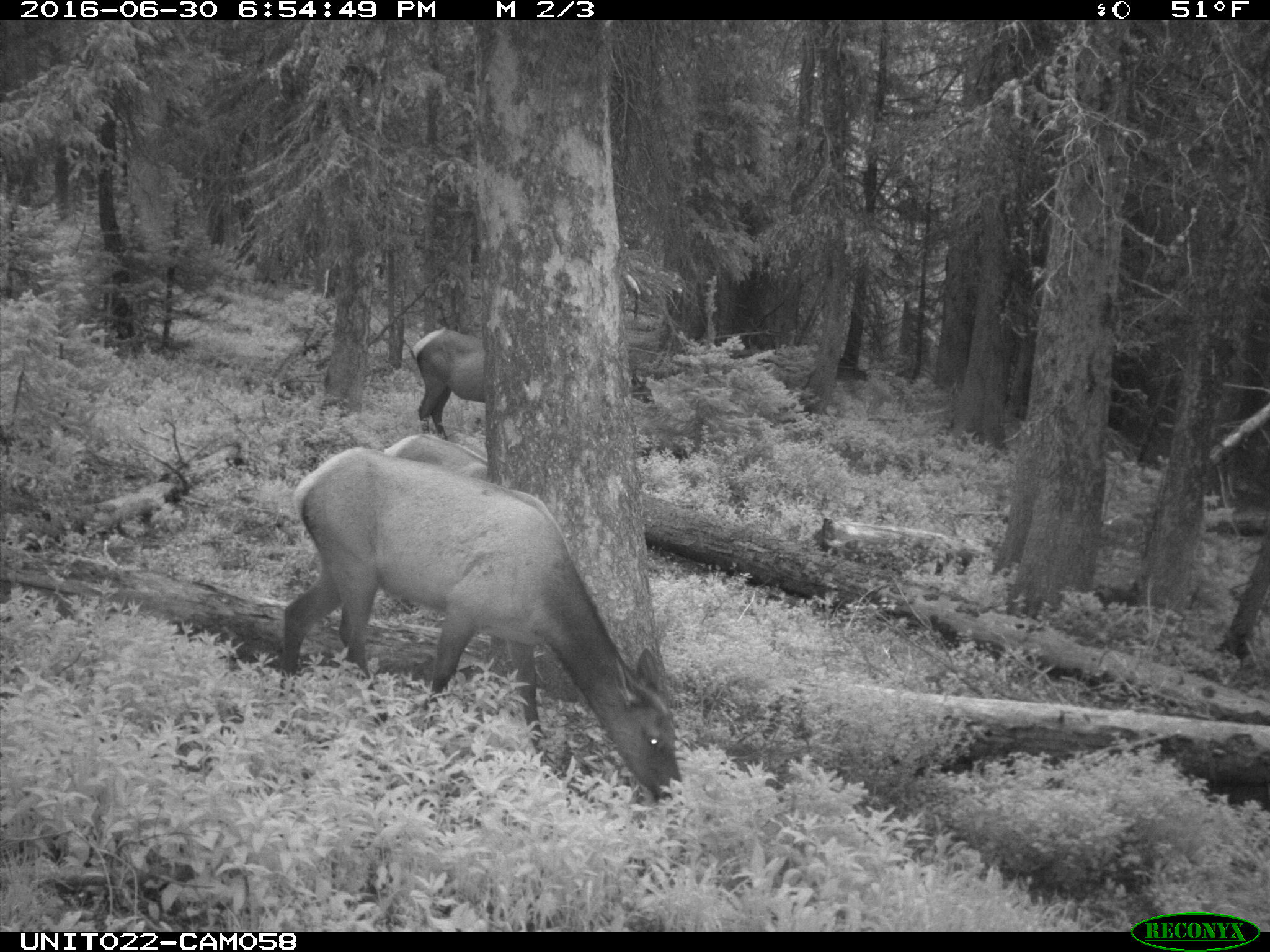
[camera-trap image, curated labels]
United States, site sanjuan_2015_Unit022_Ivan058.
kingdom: Animalia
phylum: Chordata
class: Mammalia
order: Artiodactyla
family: Cervidae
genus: Cervus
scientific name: Cervus elaphus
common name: red deer